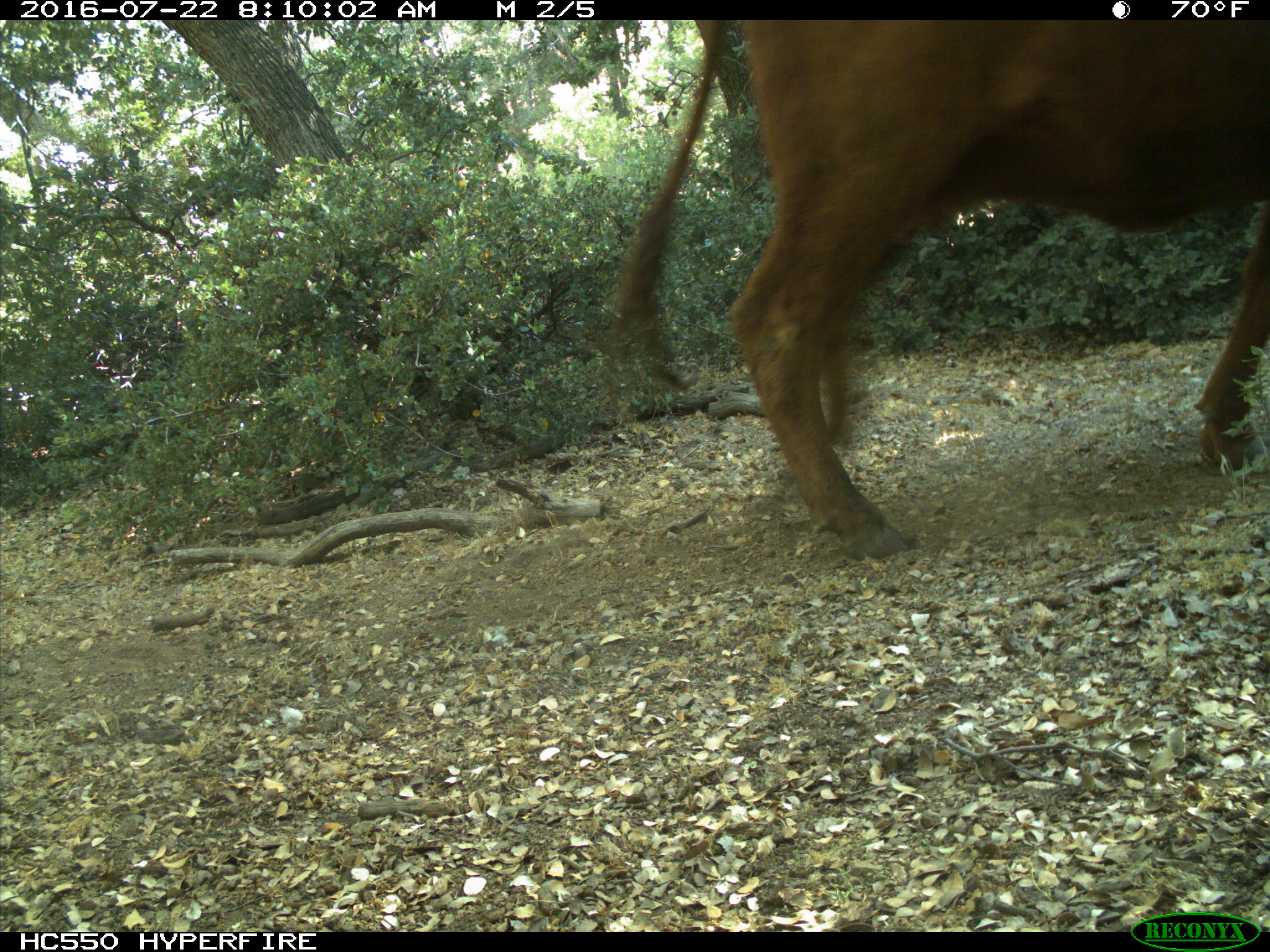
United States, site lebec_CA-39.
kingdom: Animalia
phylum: Chordata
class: Mammalia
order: Artiodactyla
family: Bovidae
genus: Bos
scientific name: Bos taurus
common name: domestic cow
Bos taurus (domestic cow).